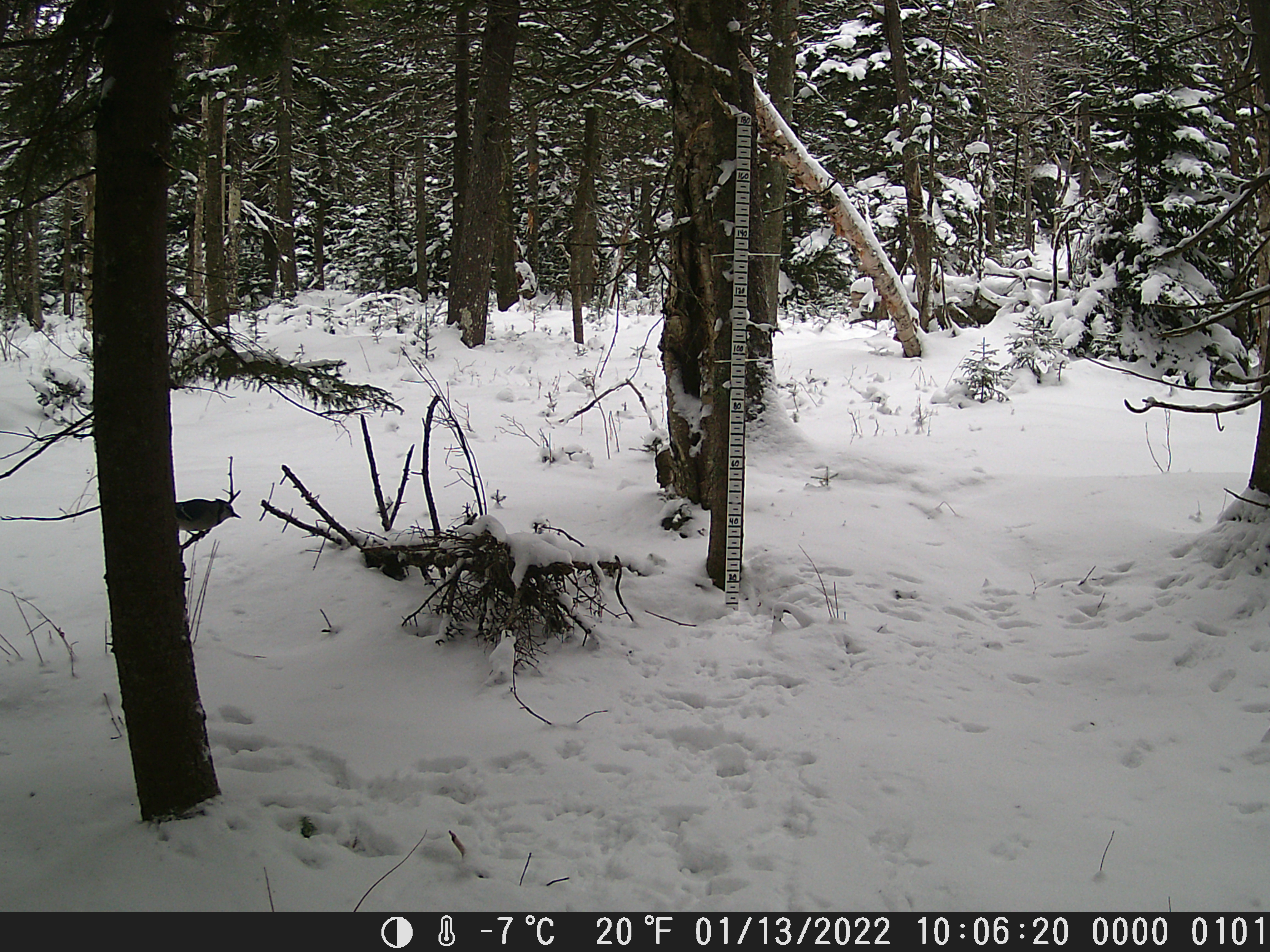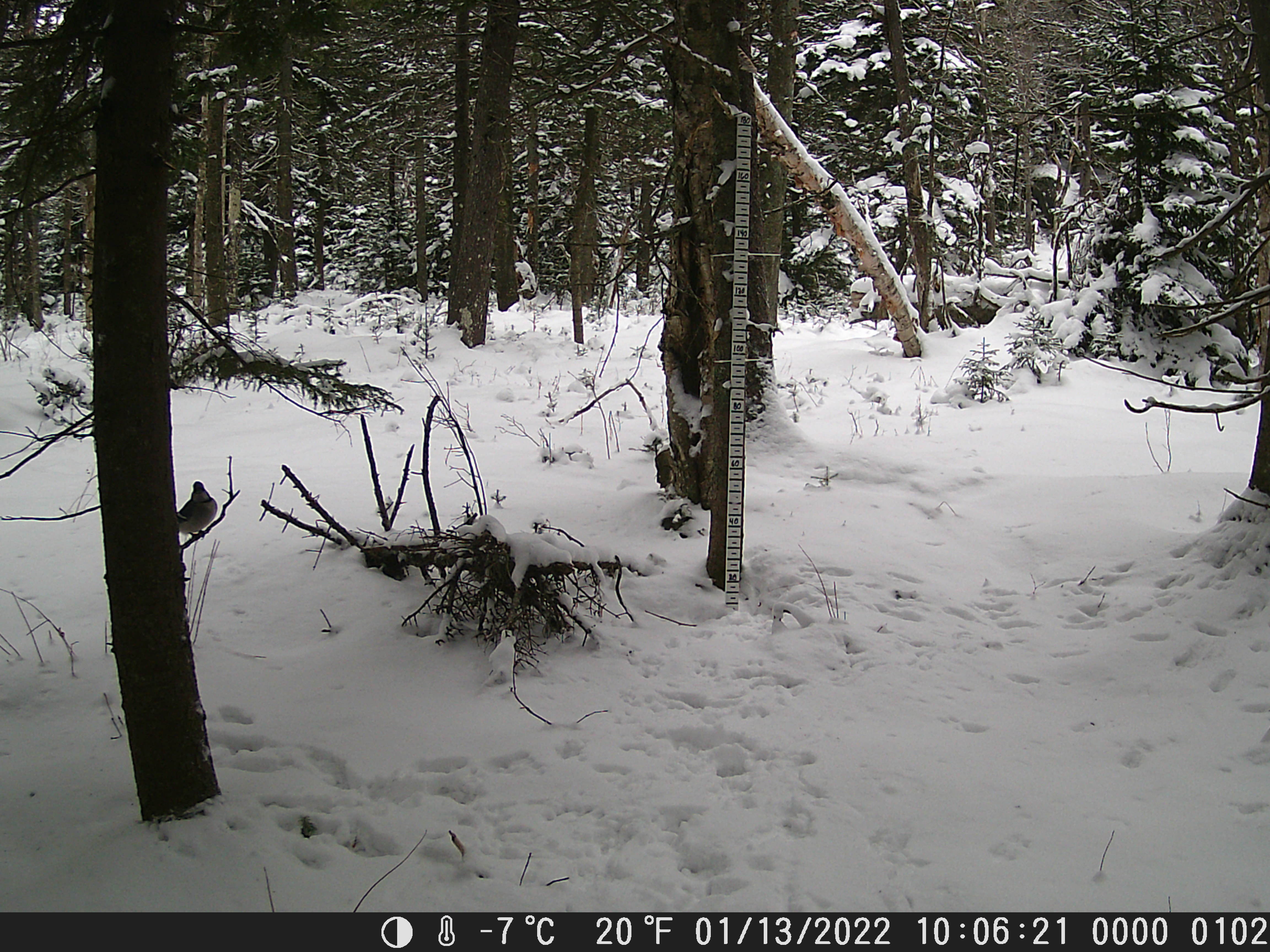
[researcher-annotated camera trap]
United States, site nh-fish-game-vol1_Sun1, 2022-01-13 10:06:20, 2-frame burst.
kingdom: Animalia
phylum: Chordata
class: Aves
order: Passeriformes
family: Corvidae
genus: Cyanocitta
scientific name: Cyanocitta cristata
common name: blue jay